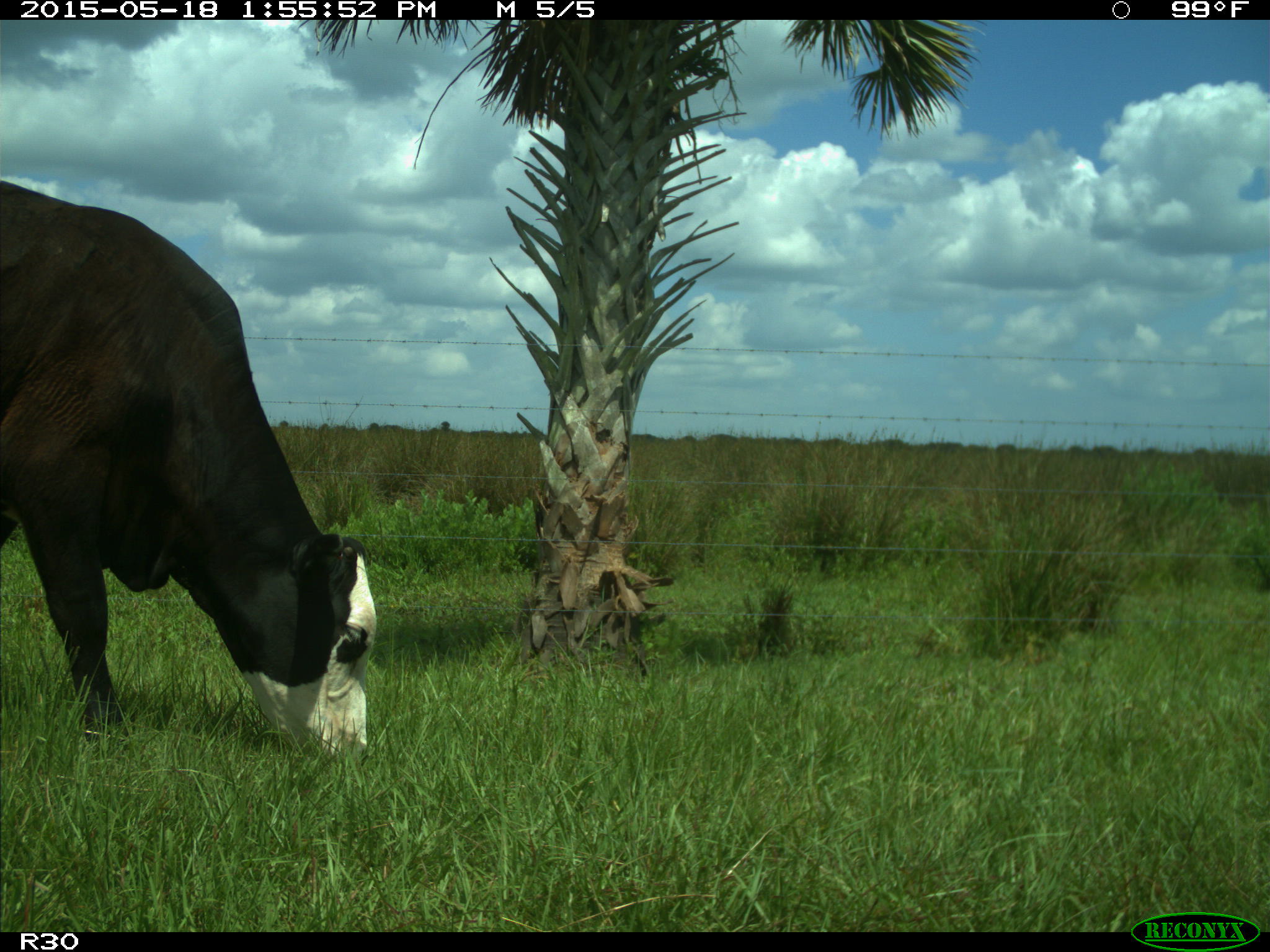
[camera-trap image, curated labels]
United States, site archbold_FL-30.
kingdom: Animalia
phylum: Chordata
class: Mammalia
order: Artiodactyla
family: Bovidae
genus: Bos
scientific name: Bos taurus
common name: domestic cow